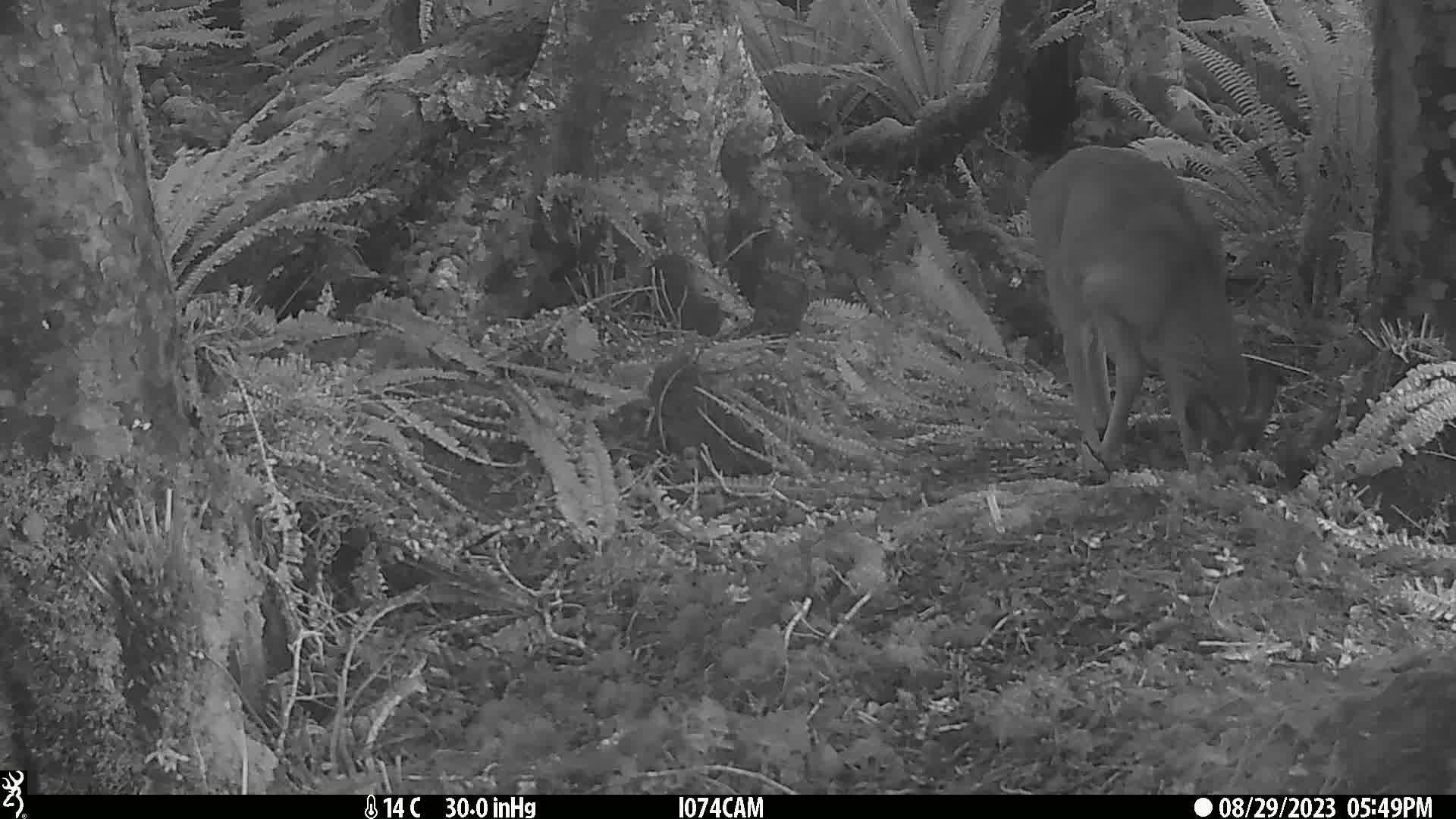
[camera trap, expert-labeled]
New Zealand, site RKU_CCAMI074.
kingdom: Animalia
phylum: Chordata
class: Mammalia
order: Artiodactyla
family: Cervidae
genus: Odocoileus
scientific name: Odocoileus virginianus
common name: white-tailed deer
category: white tailed deer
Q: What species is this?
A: White tailed deer (white-tailed deer) (Odocoileus virginianus).